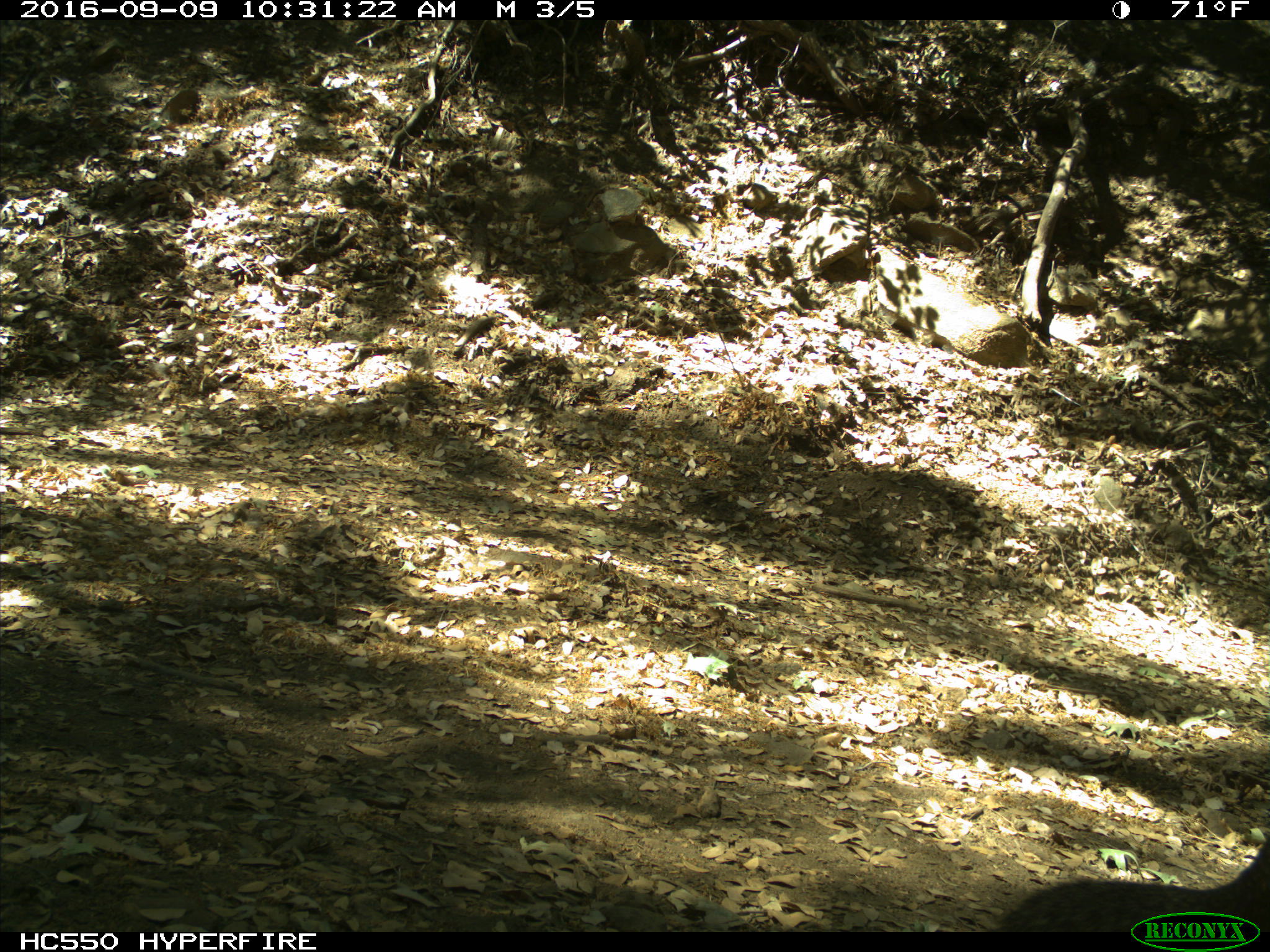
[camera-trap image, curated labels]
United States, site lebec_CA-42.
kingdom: Animalia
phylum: Chordata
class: Mammalia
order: Rodentia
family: Sciuridae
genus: Otospermophilus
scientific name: Otospermophilus beecheyi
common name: california ground squirrel